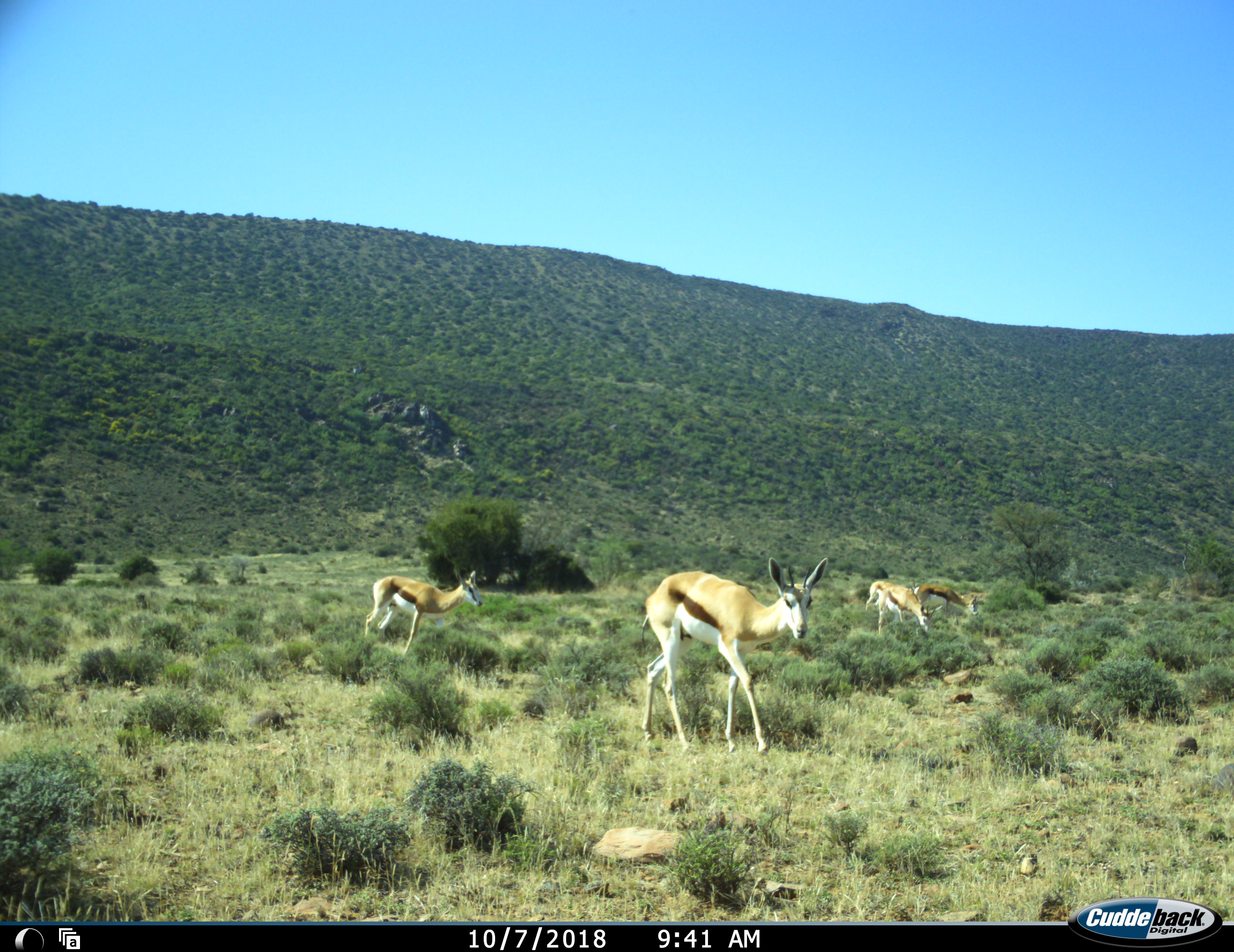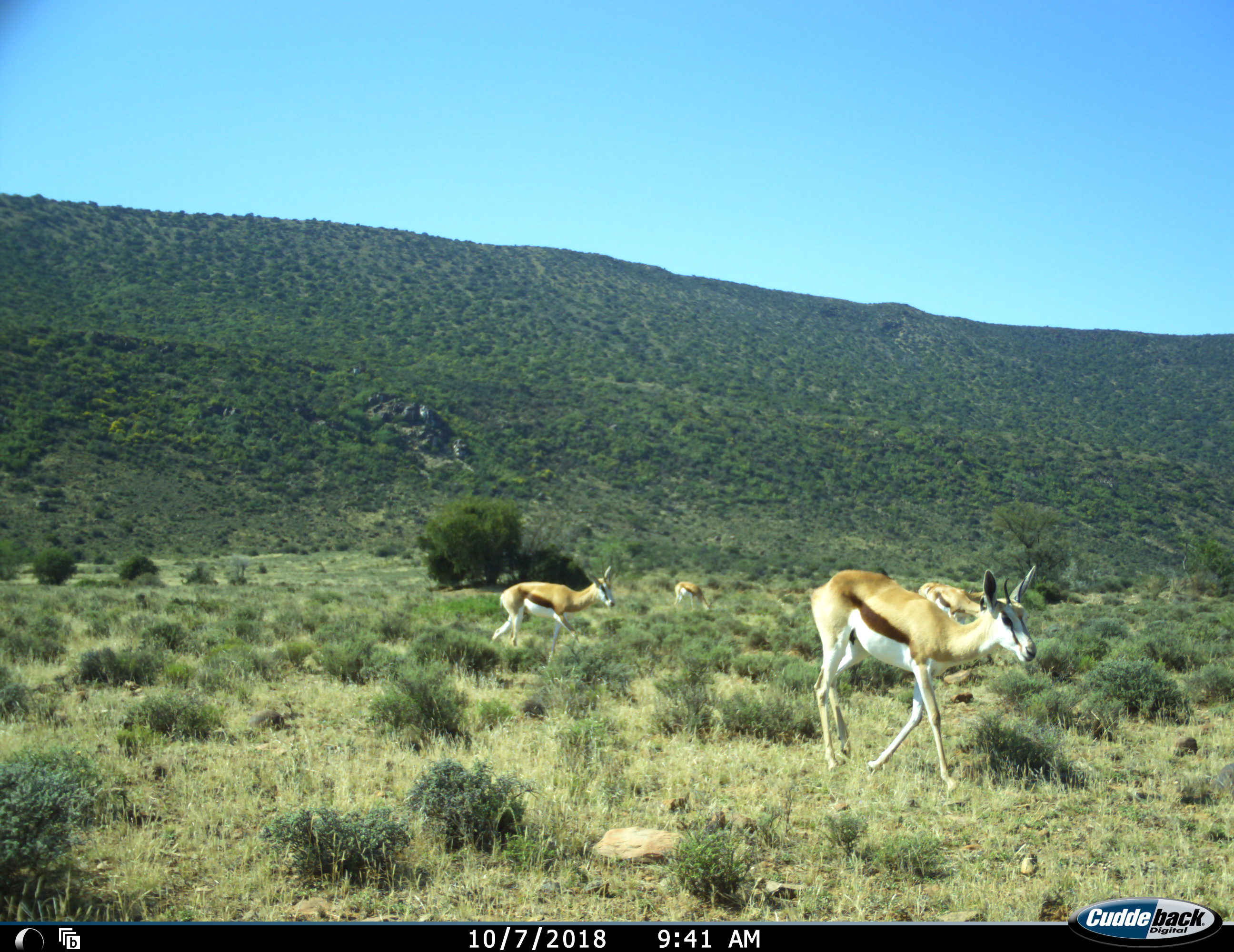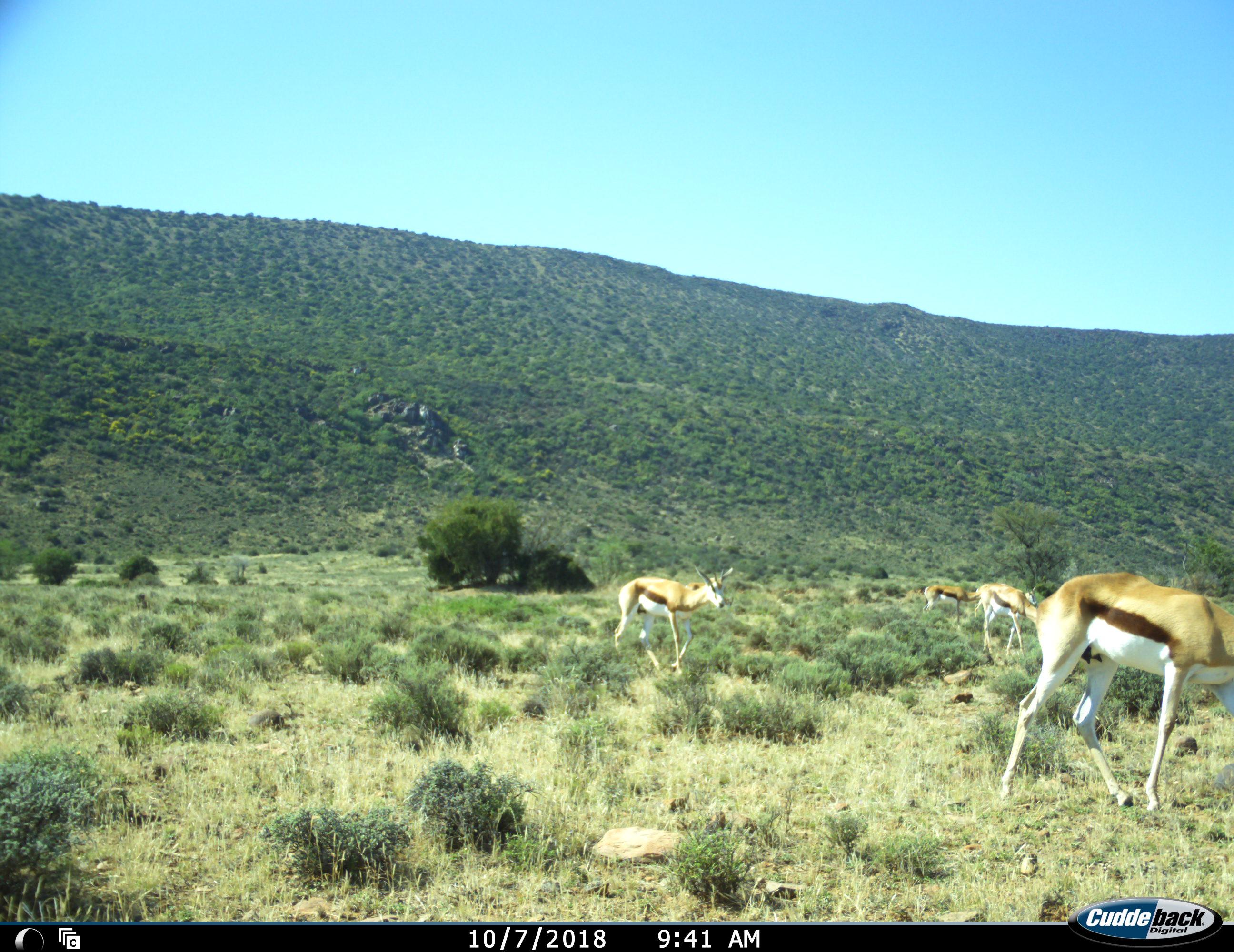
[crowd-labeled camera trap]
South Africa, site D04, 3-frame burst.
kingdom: Animalia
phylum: Chordata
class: Mammalia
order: Artiodactyla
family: Bovidae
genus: Antidorcas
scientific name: Antidorcas marsupialis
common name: springbok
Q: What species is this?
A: Springbok (Antidorcas marsupialis).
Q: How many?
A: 5.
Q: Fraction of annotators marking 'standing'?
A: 50%.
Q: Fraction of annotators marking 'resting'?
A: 0%.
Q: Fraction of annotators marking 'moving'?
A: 90%.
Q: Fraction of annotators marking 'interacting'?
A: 0%.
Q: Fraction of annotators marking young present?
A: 20%.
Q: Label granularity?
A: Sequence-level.